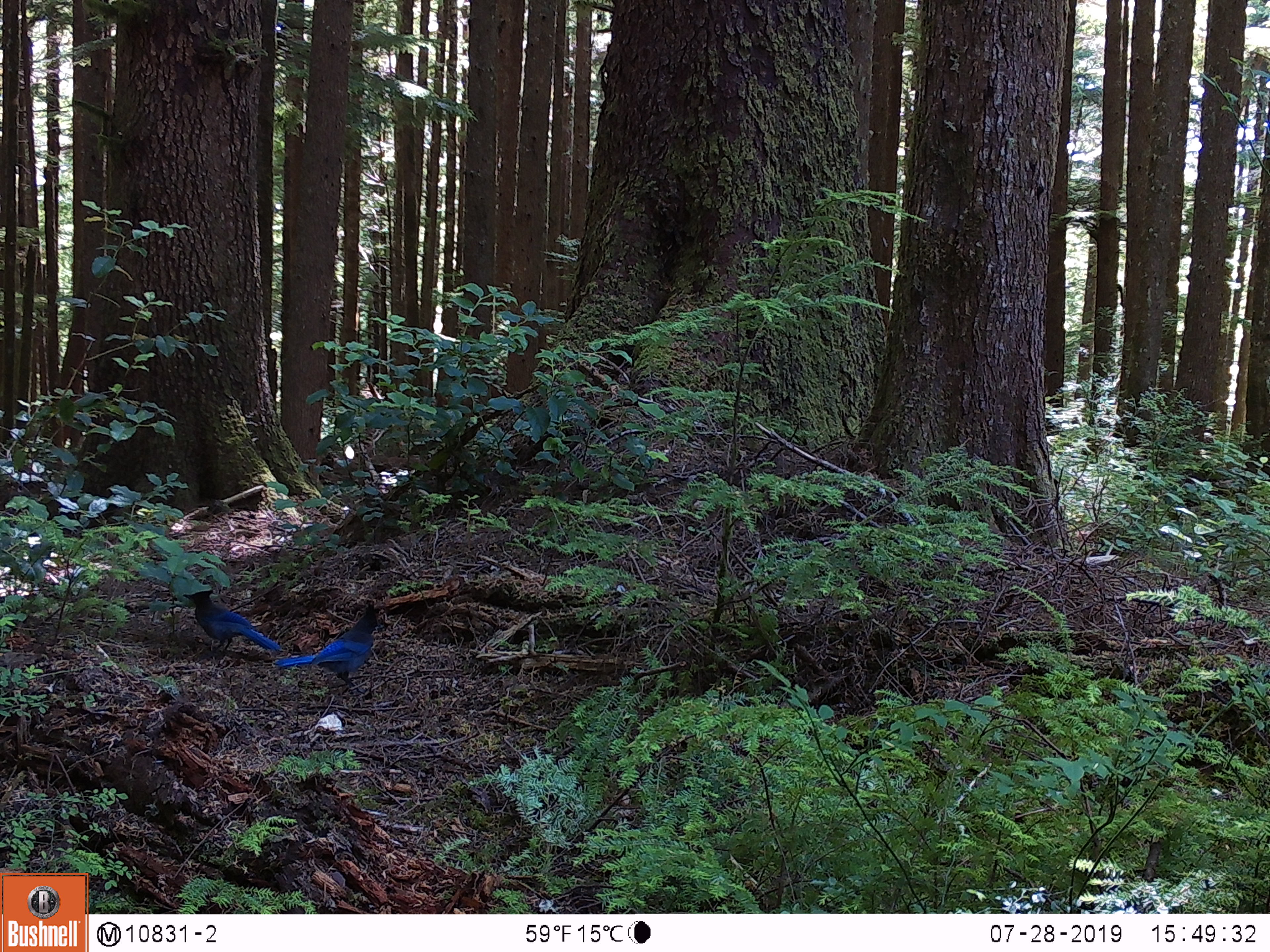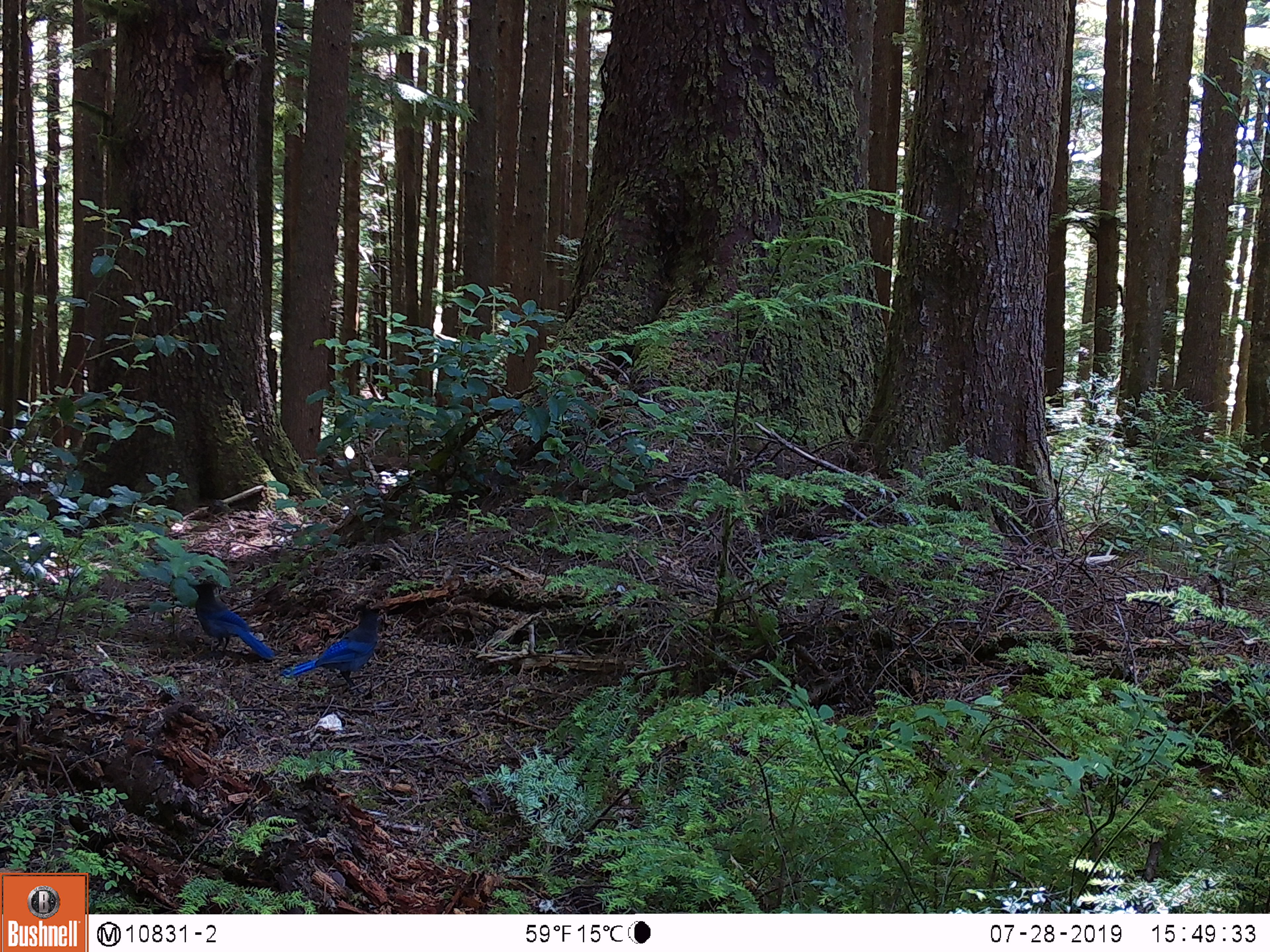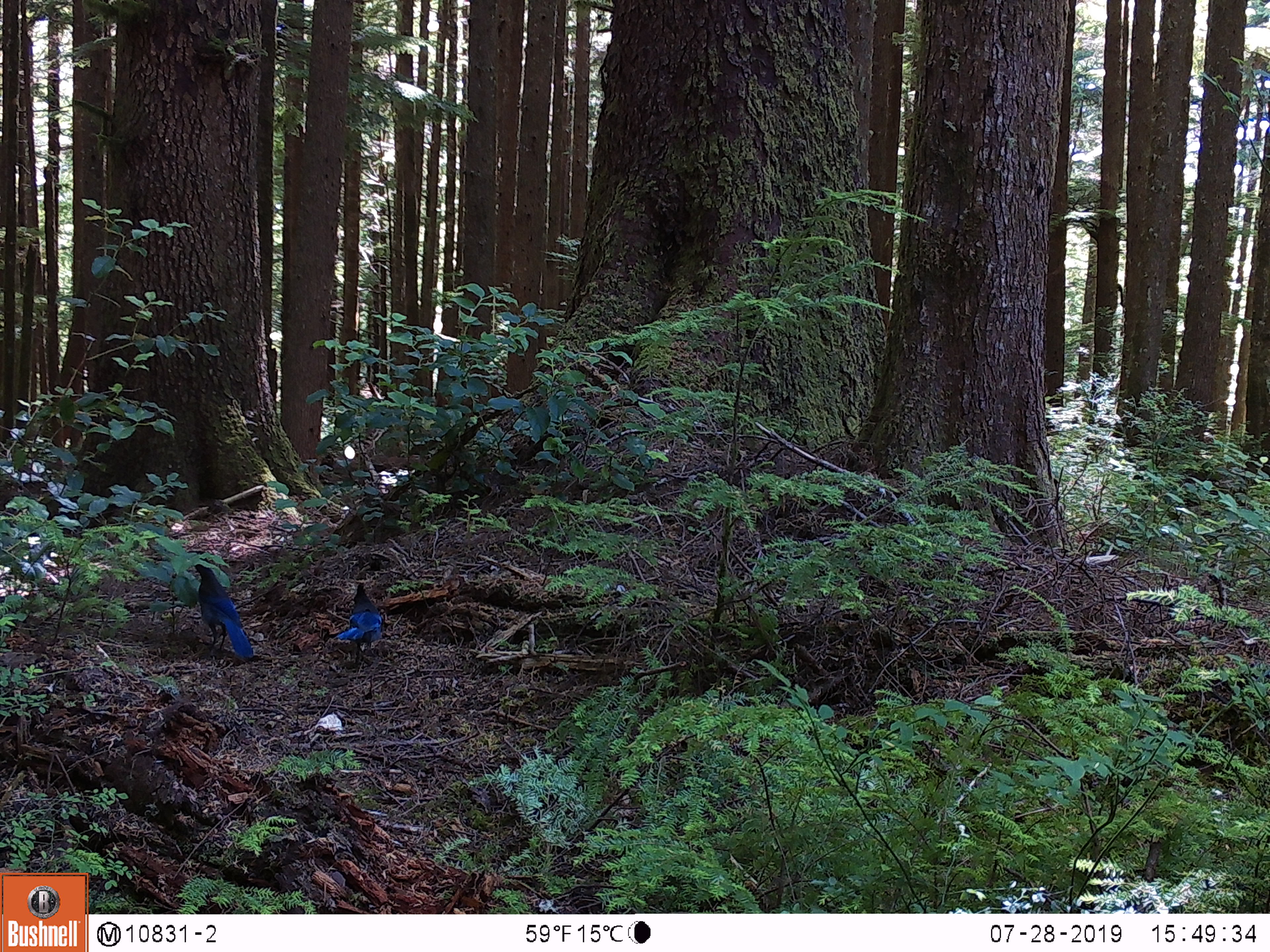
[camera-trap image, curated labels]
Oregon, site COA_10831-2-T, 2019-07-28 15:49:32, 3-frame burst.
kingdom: Animalia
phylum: Chordata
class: Aves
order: Passeriformes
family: Corvidae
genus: Cyanocitta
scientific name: Cyanocitta stelleri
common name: steller's jay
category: stellers jay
Stellers jay (steller's jay) (Cyanocitta stelleri).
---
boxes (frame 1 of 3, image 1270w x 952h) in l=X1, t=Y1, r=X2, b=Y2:
stellers jay: l=277, t=605, r=386, b=695; l=181, t=586, r=279, b=660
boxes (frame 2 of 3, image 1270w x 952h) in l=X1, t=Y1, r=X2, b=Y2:
stellers jay: l=187, t=577, r=278, b=666; l=282, t=607, r=384, b=686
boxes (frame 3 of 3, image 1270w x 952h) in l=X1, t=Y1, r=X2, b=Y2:
stellers jay: l=193, t=563, r=258, b=662; l=331, t=586, r=384, b=666